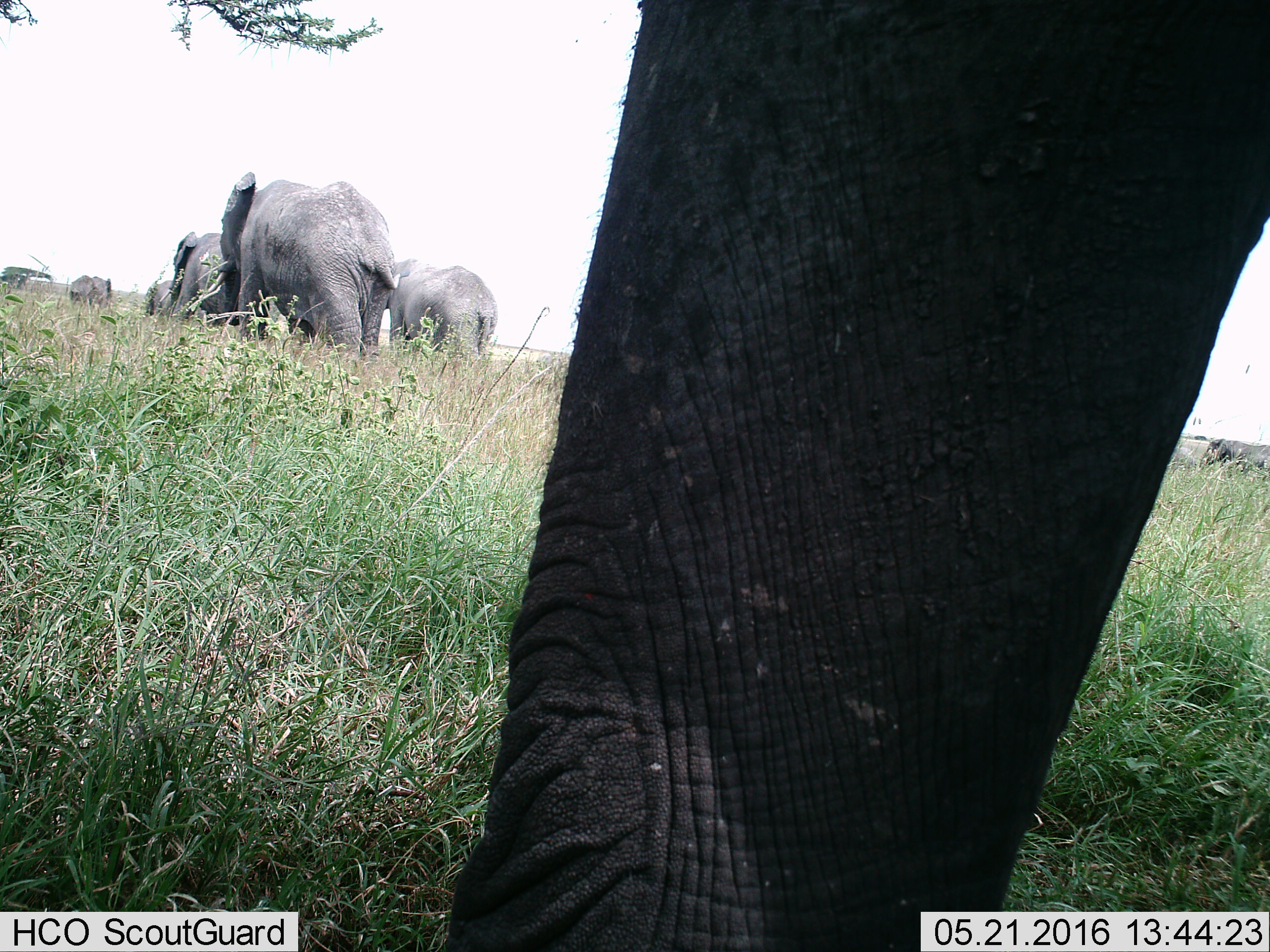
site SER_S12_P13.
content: unidentified animal